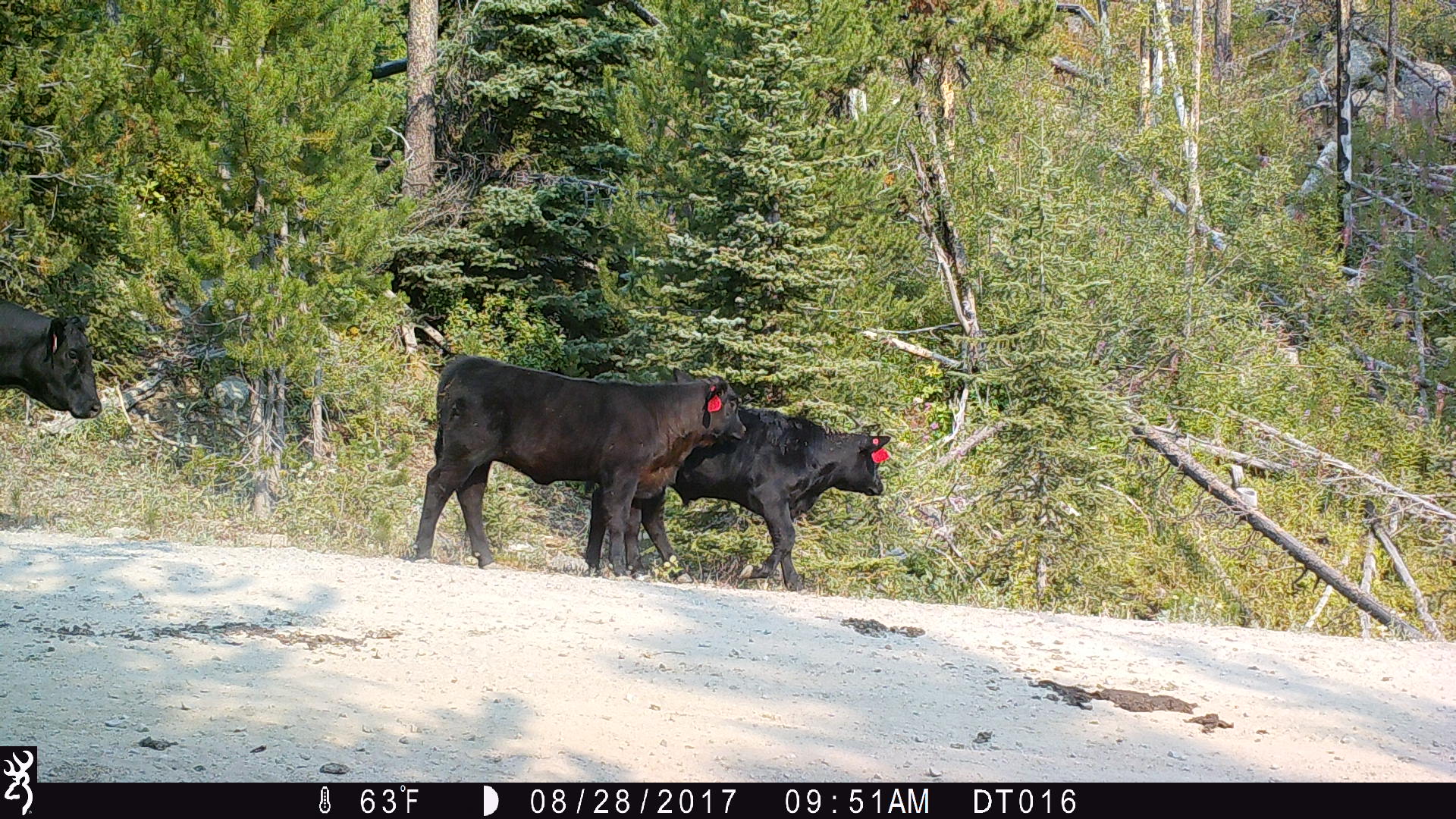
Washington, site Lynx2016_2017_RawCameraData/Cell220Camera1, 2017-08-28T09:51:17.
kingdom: Animalia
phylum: Chordata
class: Mammalia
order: Artiodactyla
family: Bovidae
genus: Bos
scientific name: Bos taurus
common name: domestic cattle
Domestic cattle (Bos taurus). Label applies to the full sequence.